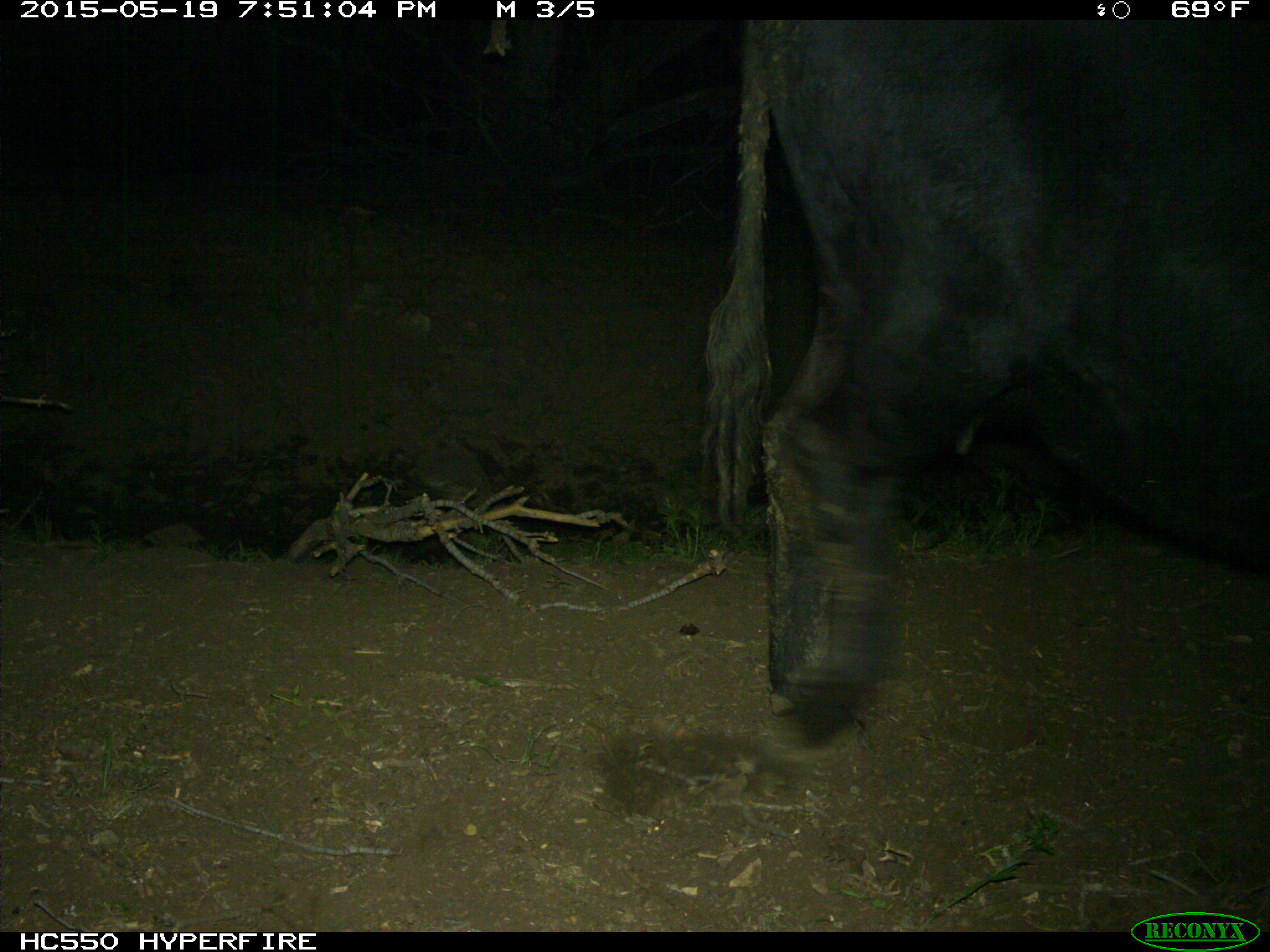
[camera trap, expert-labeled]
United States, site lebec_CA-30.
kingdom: Animalia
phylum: Chordata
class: Mammalia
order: Artiodactyla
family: Bovidae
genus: Bos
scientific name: Bos taurus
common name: domestic cow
Bos taurus (domestic cow).